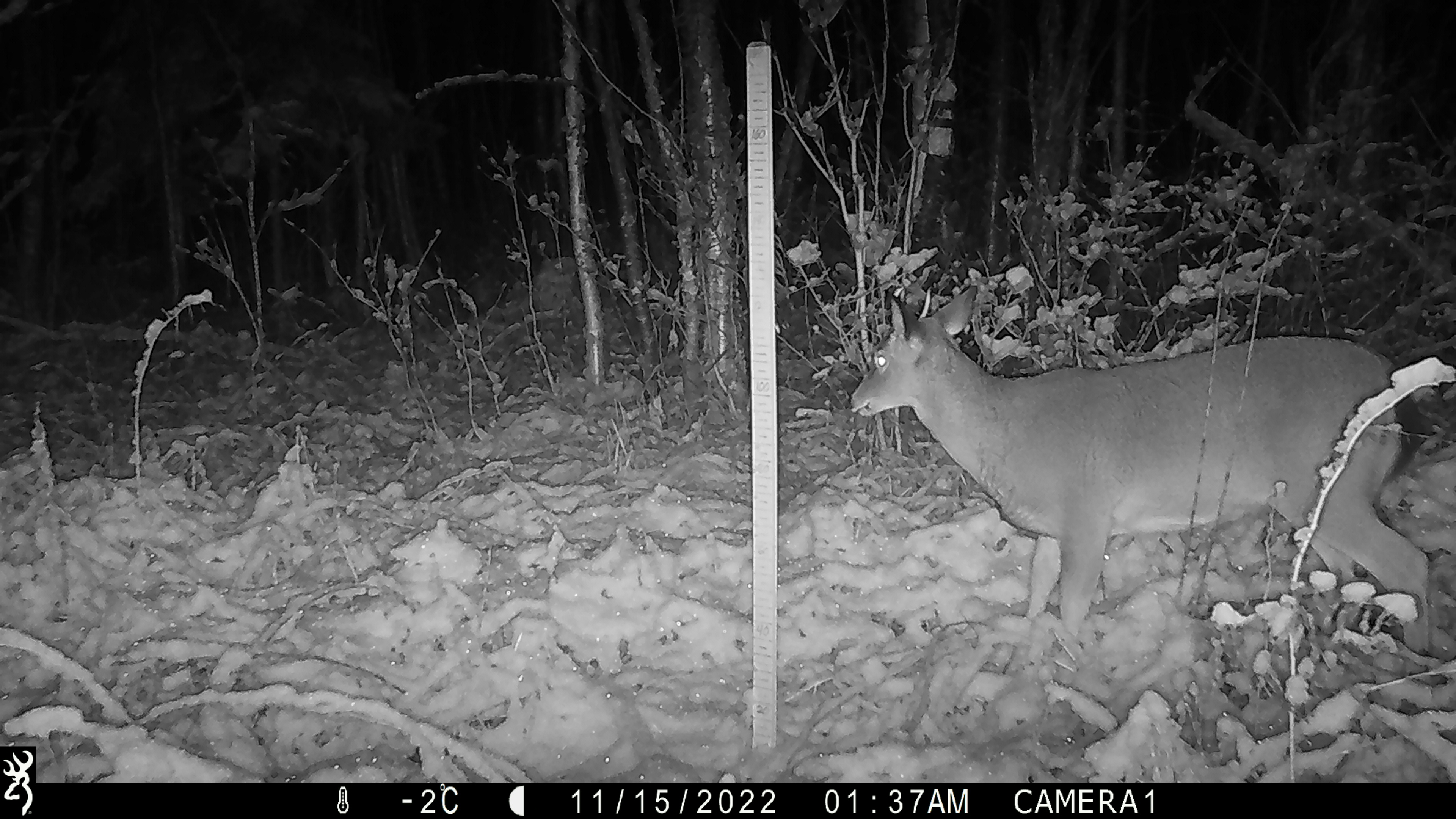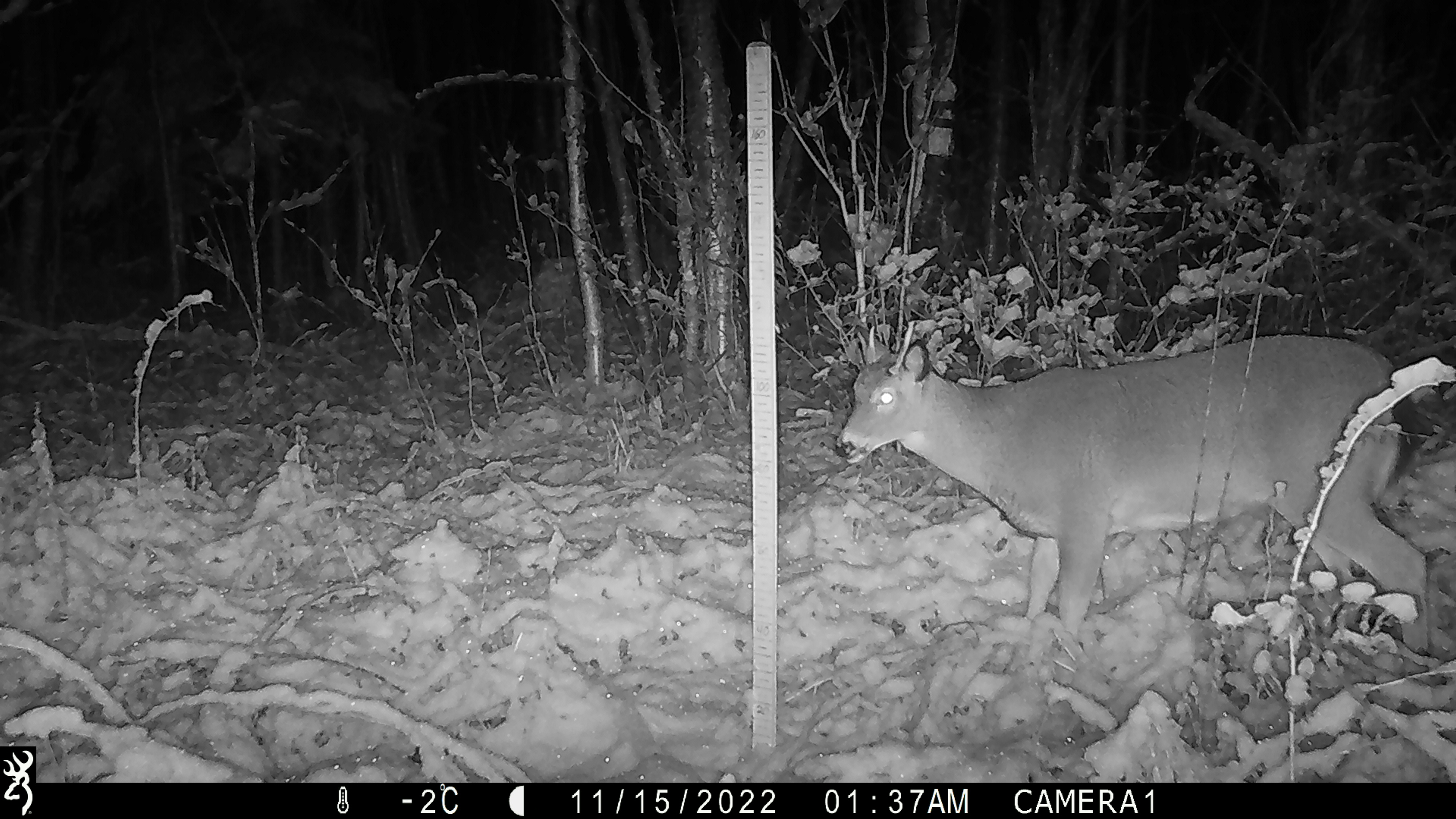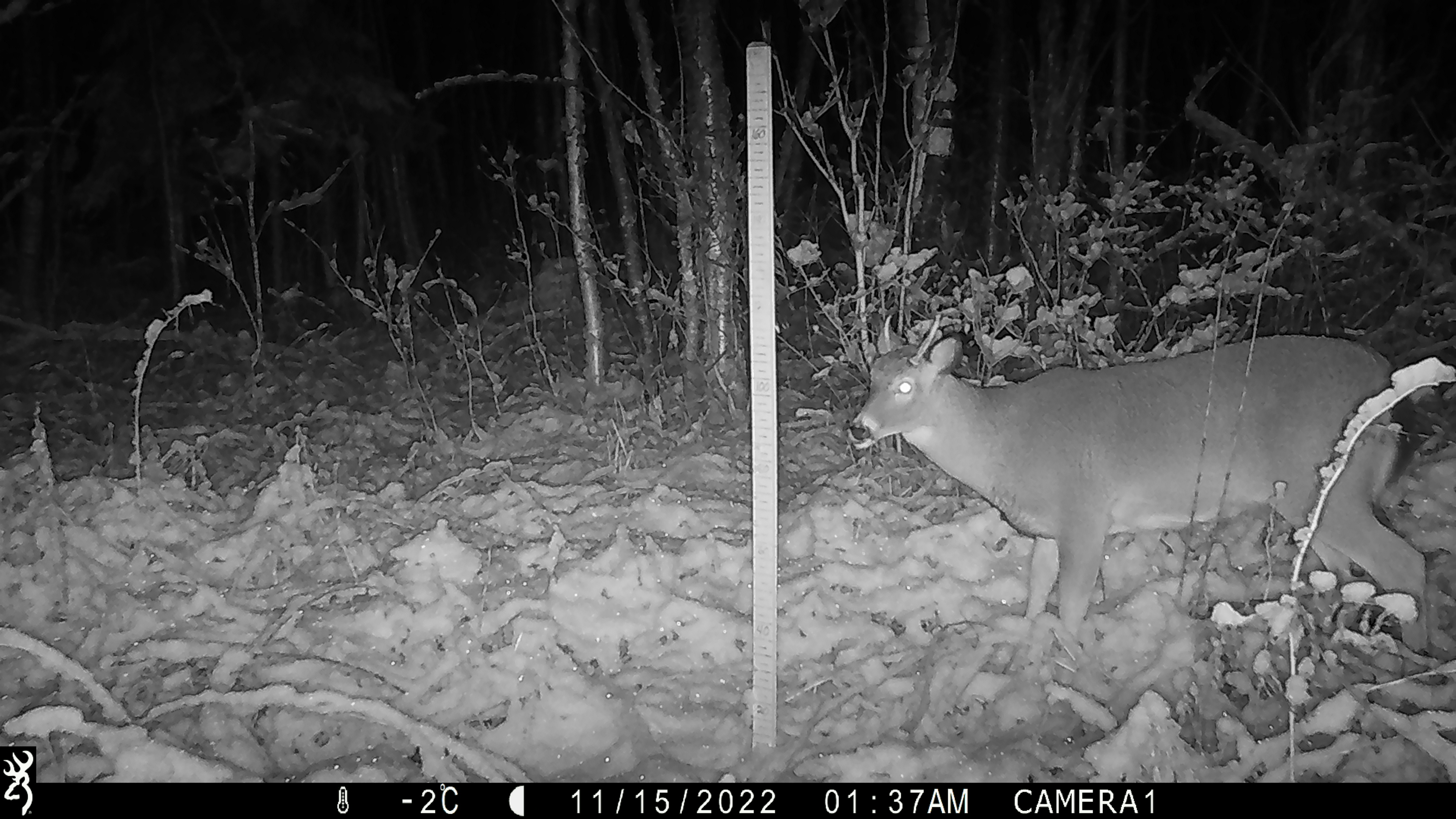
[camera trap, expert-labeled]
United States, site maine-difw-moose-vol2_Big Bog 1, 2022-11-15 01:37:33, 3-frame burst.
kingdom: Animalia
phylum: Chordata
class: Mammalia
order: Artiodactyla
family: Cervidae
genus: Odocoileus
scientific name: Odocoileus virginianus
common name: white-tailed deer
White-tailed deer (Odocoileus virginianus).